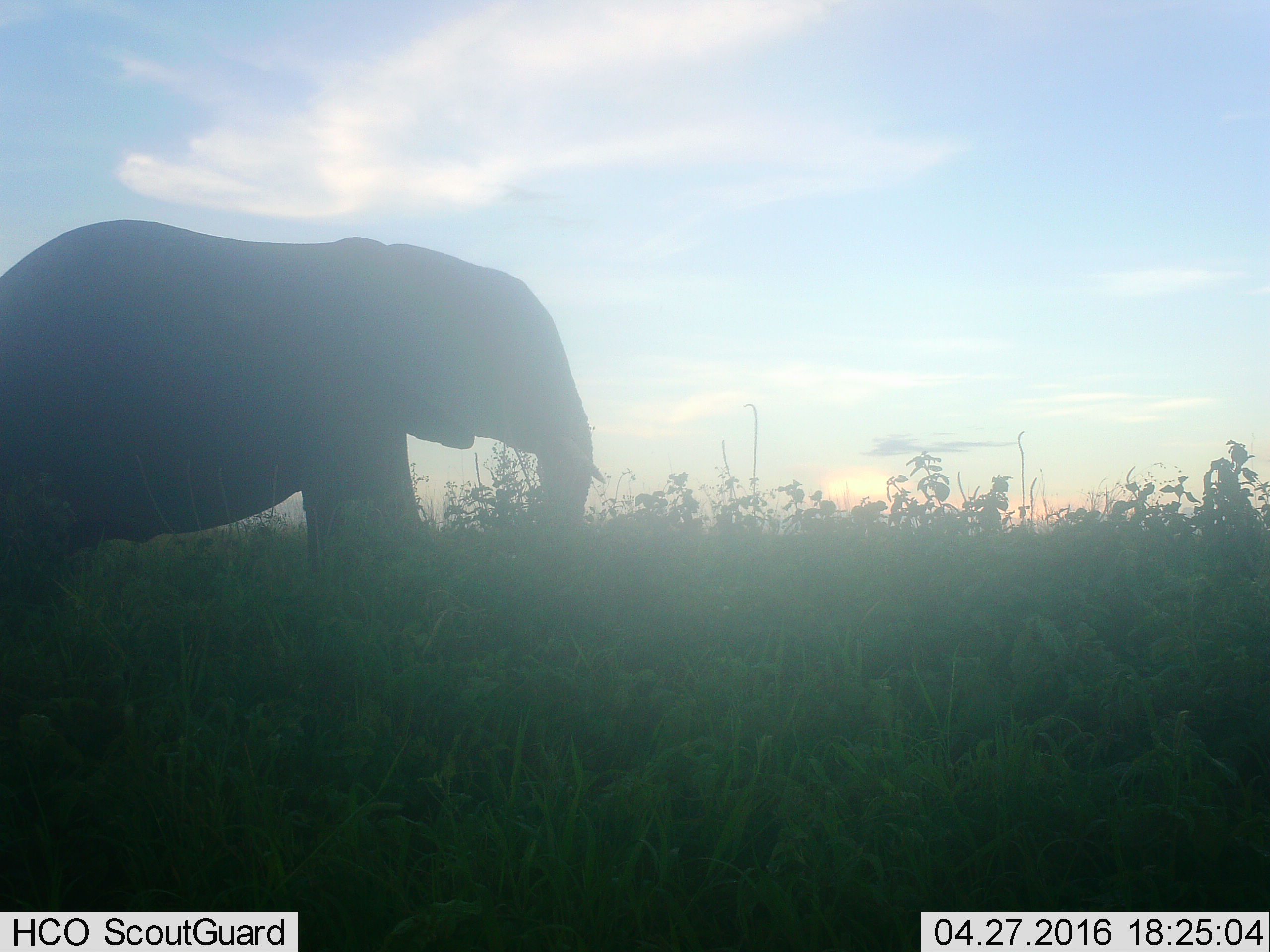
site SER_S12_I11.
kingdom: Animalia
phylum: Chordata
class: Mammalia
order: Proboscidea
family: Elephantidae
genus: Loxodonta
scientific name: Loxodonta africana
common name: african bush elephant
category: elephant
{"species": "elephant (african bush elephant) (Loxodonta africana)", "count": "1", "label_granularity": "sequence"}